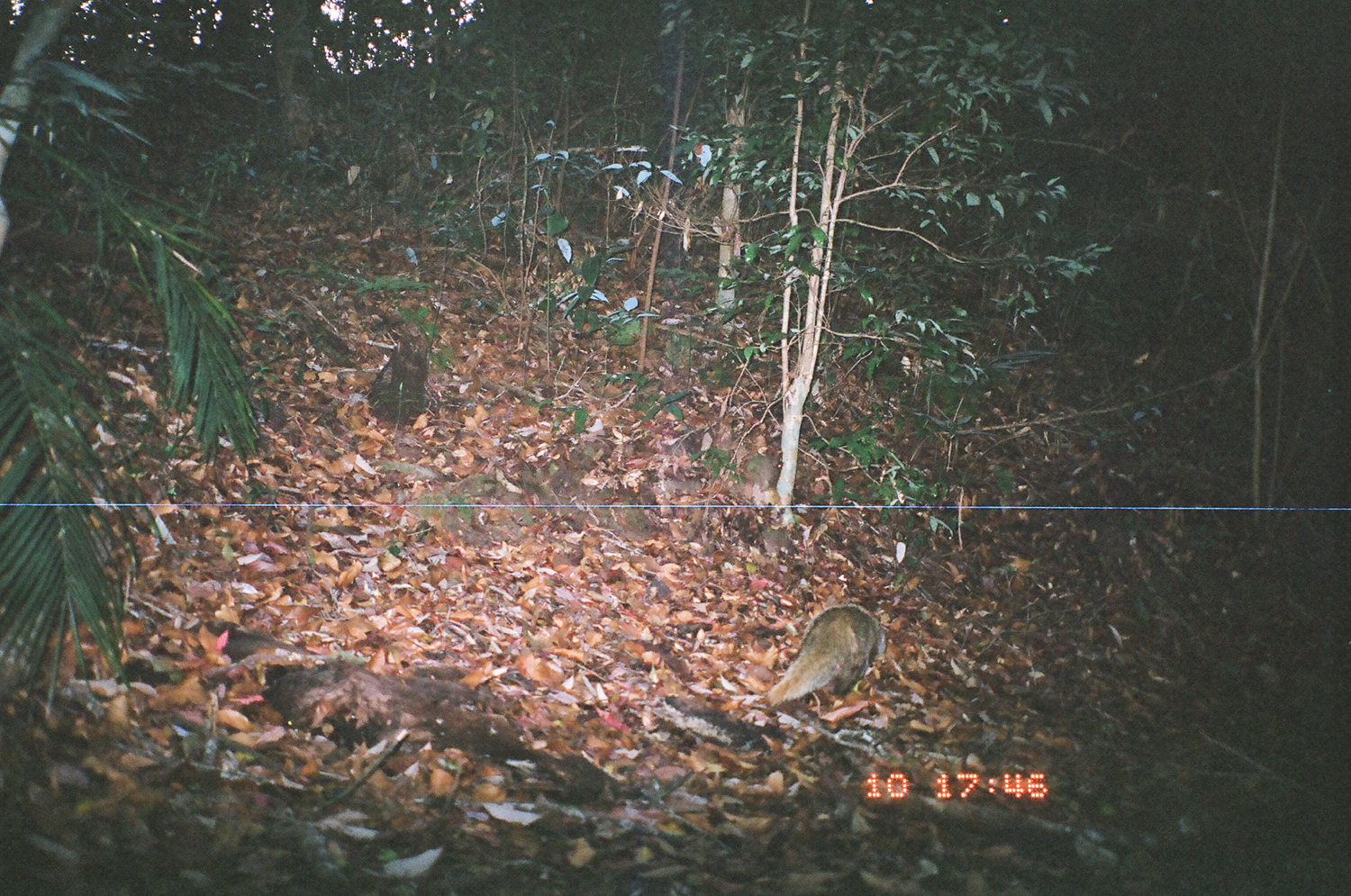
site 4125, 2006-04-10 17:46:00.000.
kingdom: Animalia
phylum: Chordata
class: Mammalia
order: Carnivora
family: Herpestidae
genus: Urva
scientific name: Urva urva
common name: crab-eating mongoose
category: herpestes urva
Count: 1.